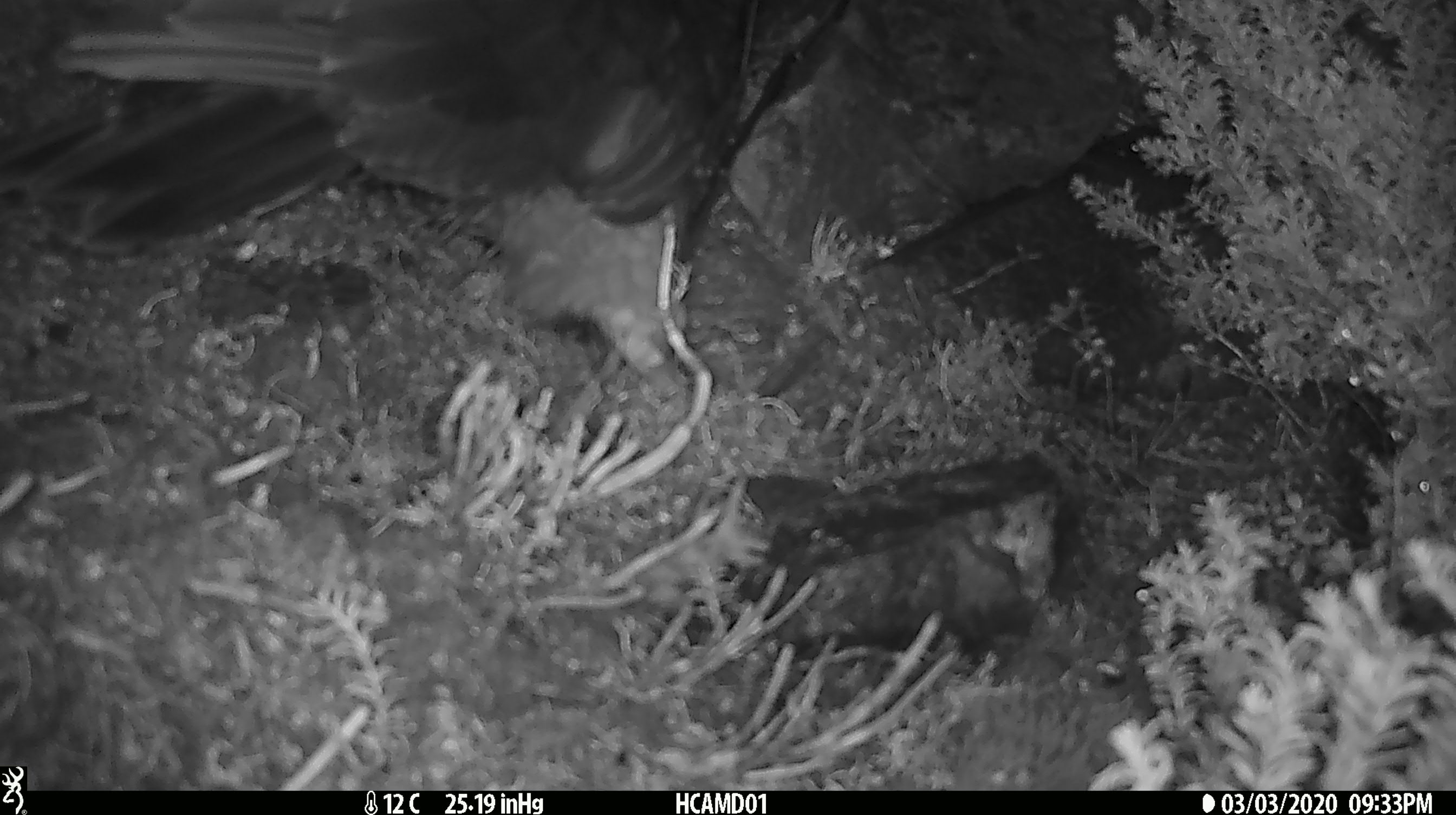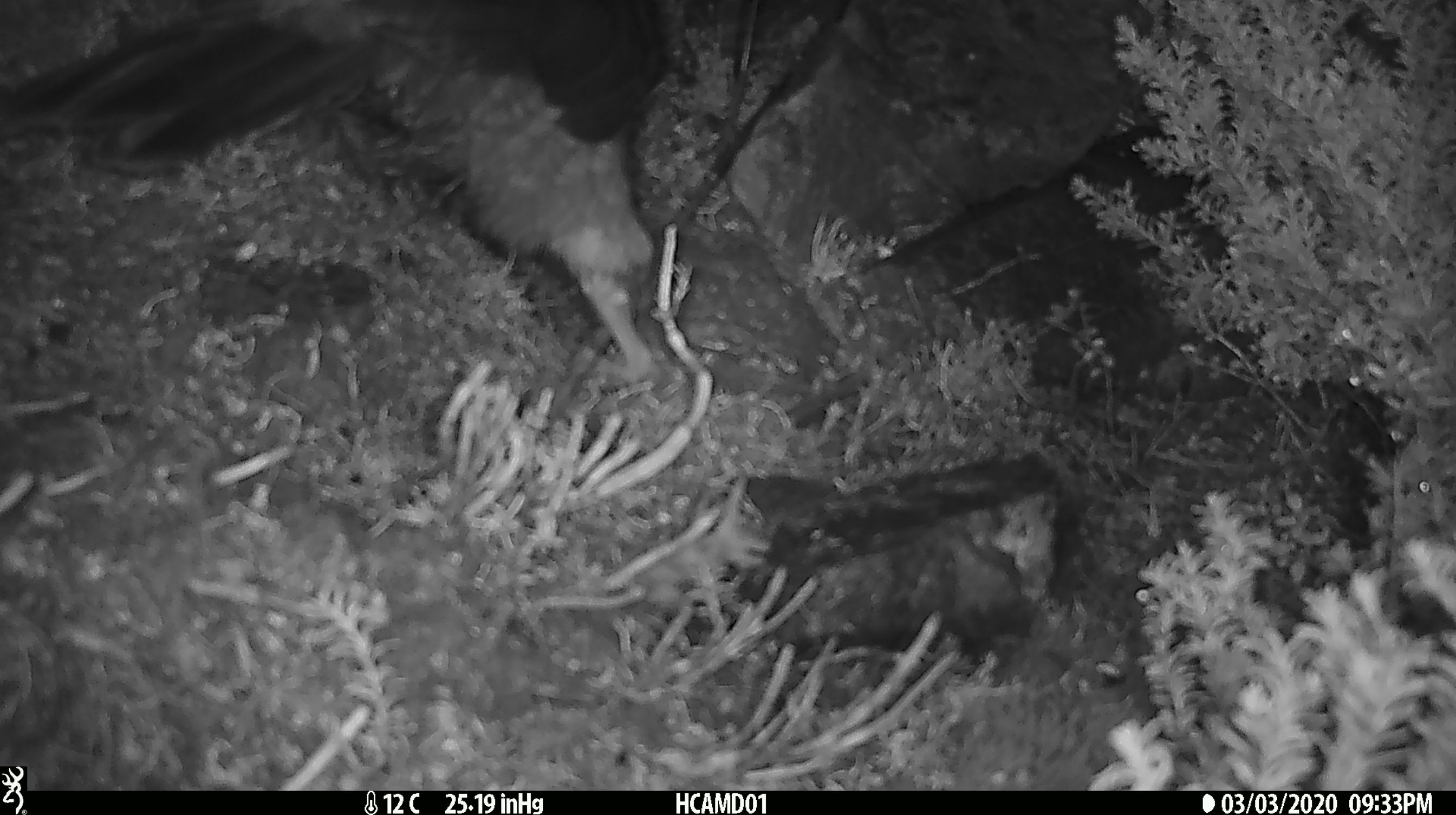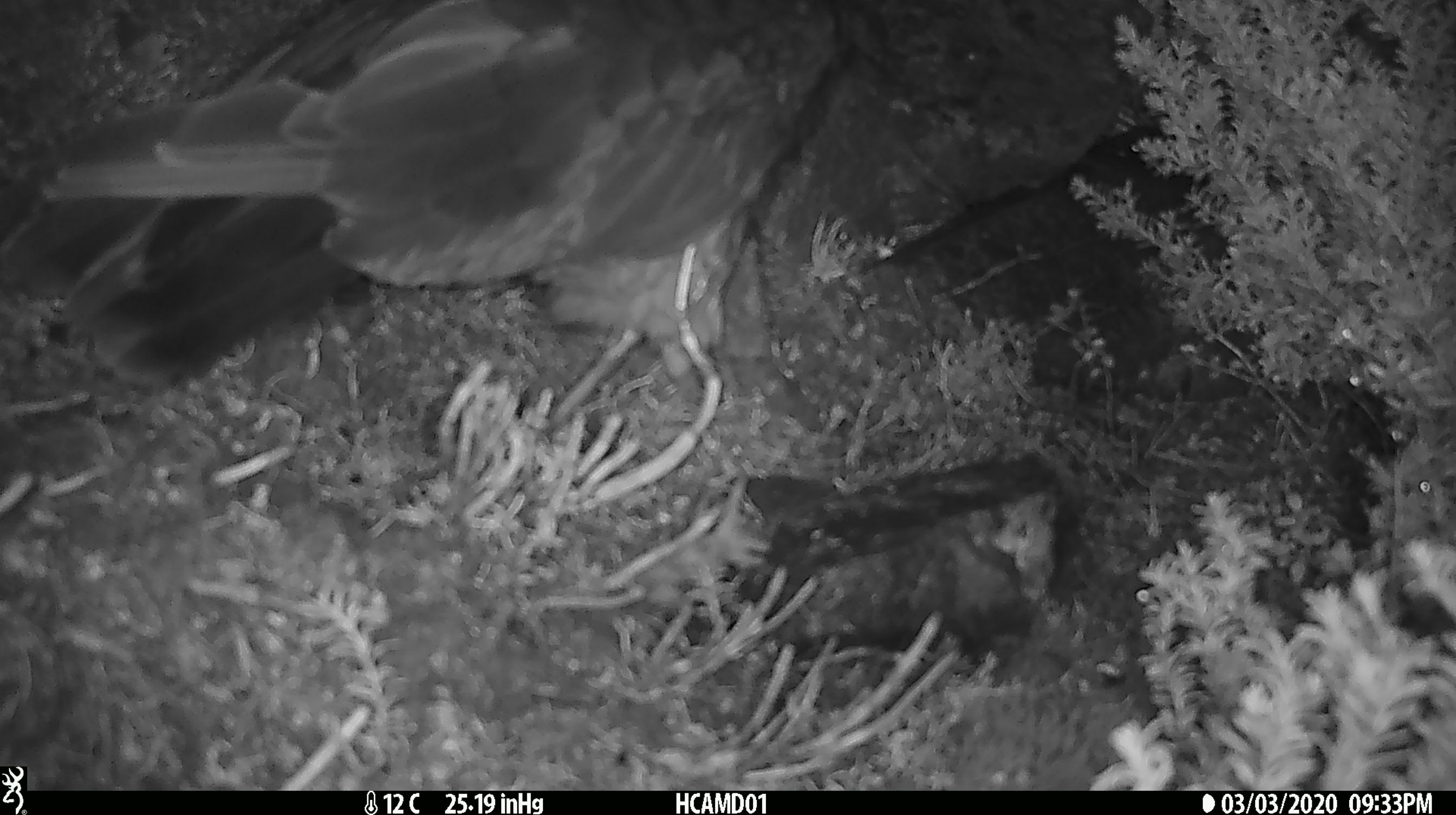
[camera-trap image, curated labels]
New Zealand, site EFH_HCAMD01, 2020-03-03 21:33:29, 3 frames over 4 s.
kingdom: Animalia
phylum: Chordata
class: Aves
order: Psittaciformes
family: Strigopidae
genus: Nestor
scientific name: Nestor notabilis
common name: kea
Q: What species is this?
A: Kea (Nestor notabilis).